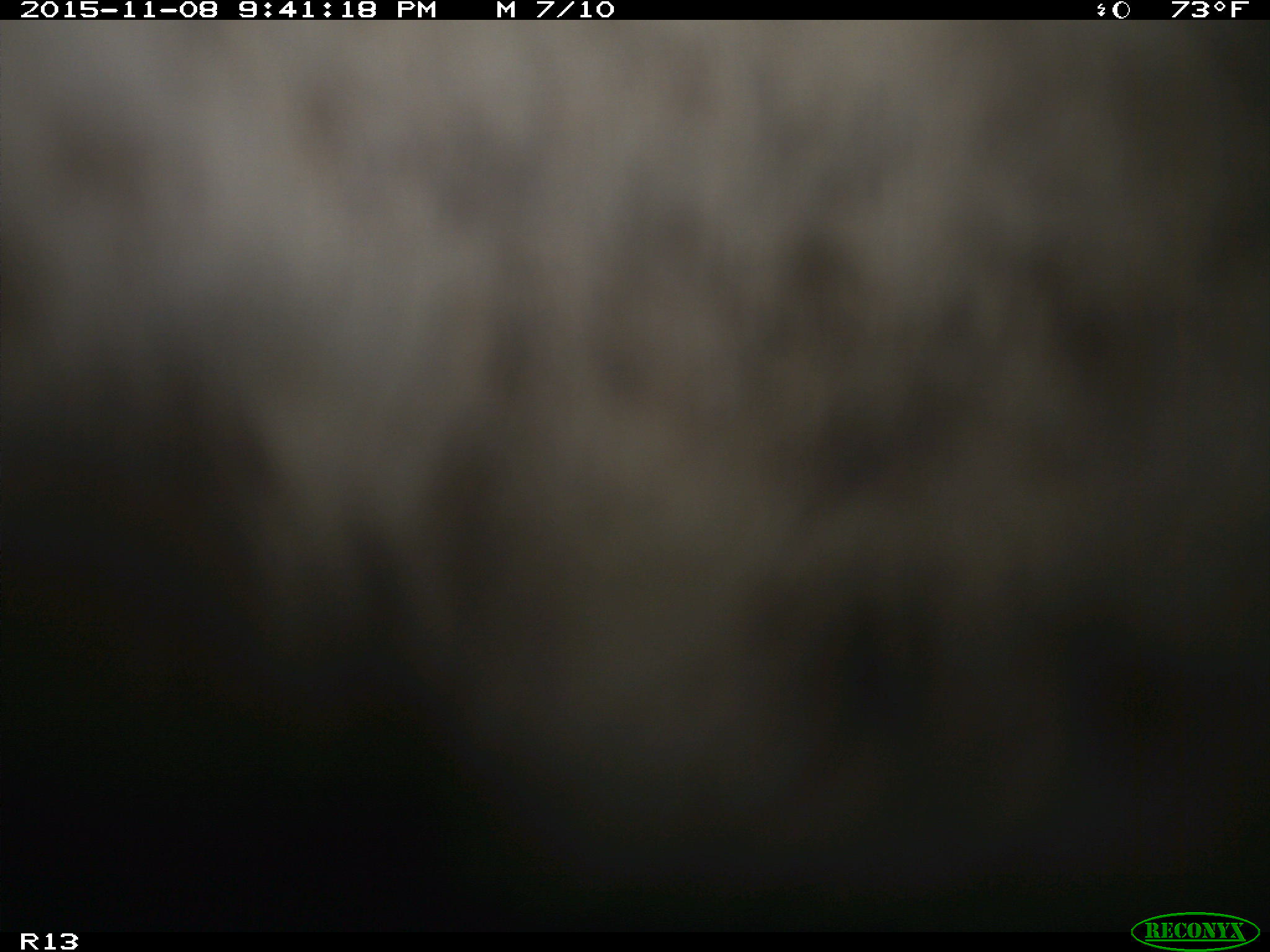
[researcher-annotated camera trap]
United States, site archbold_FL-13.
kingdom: Animalia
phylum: Chordata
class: Mammalia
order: Artiodactyla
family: Bovidae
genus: Bos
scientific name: Bos taurus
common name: domestic cow